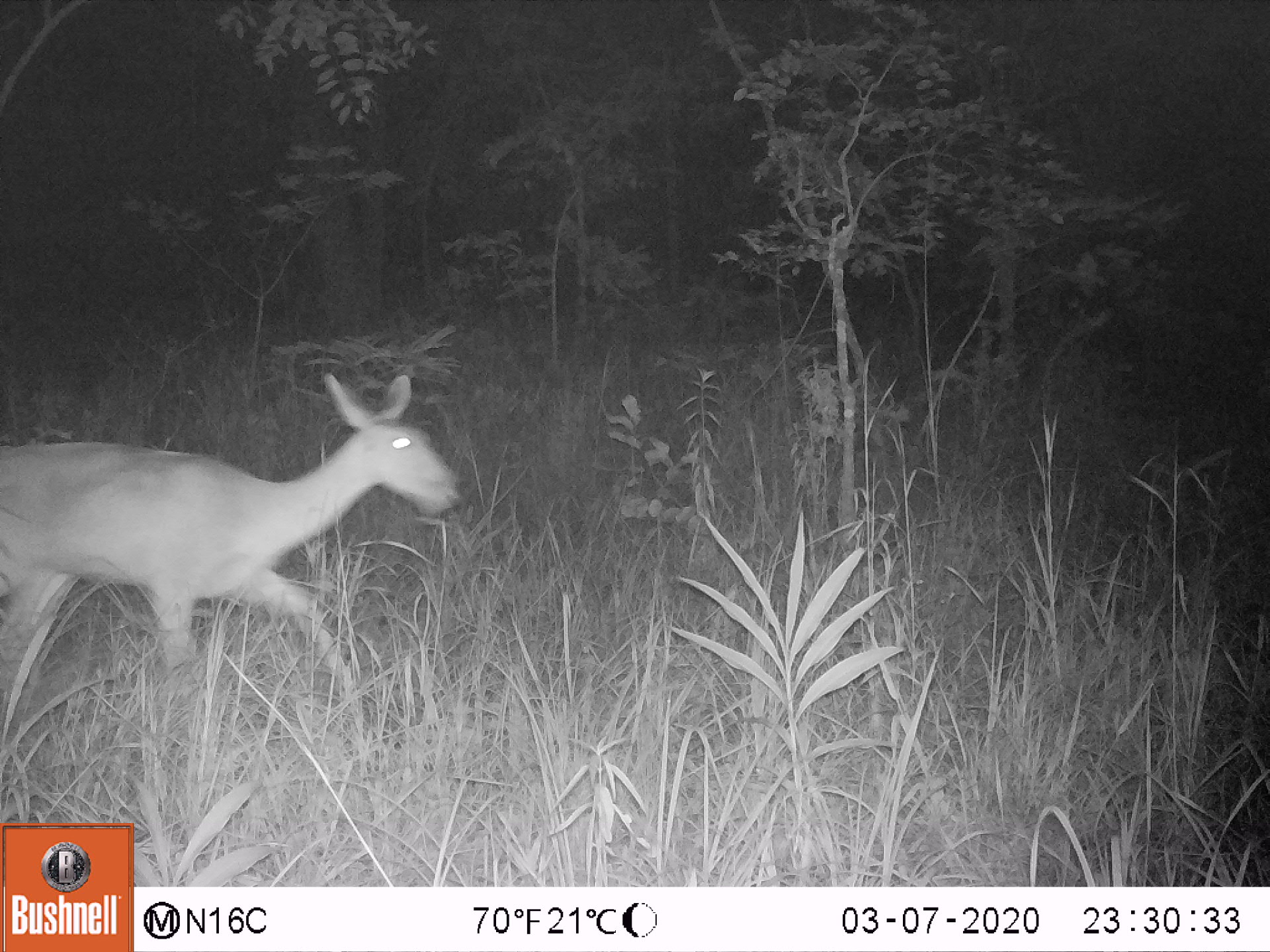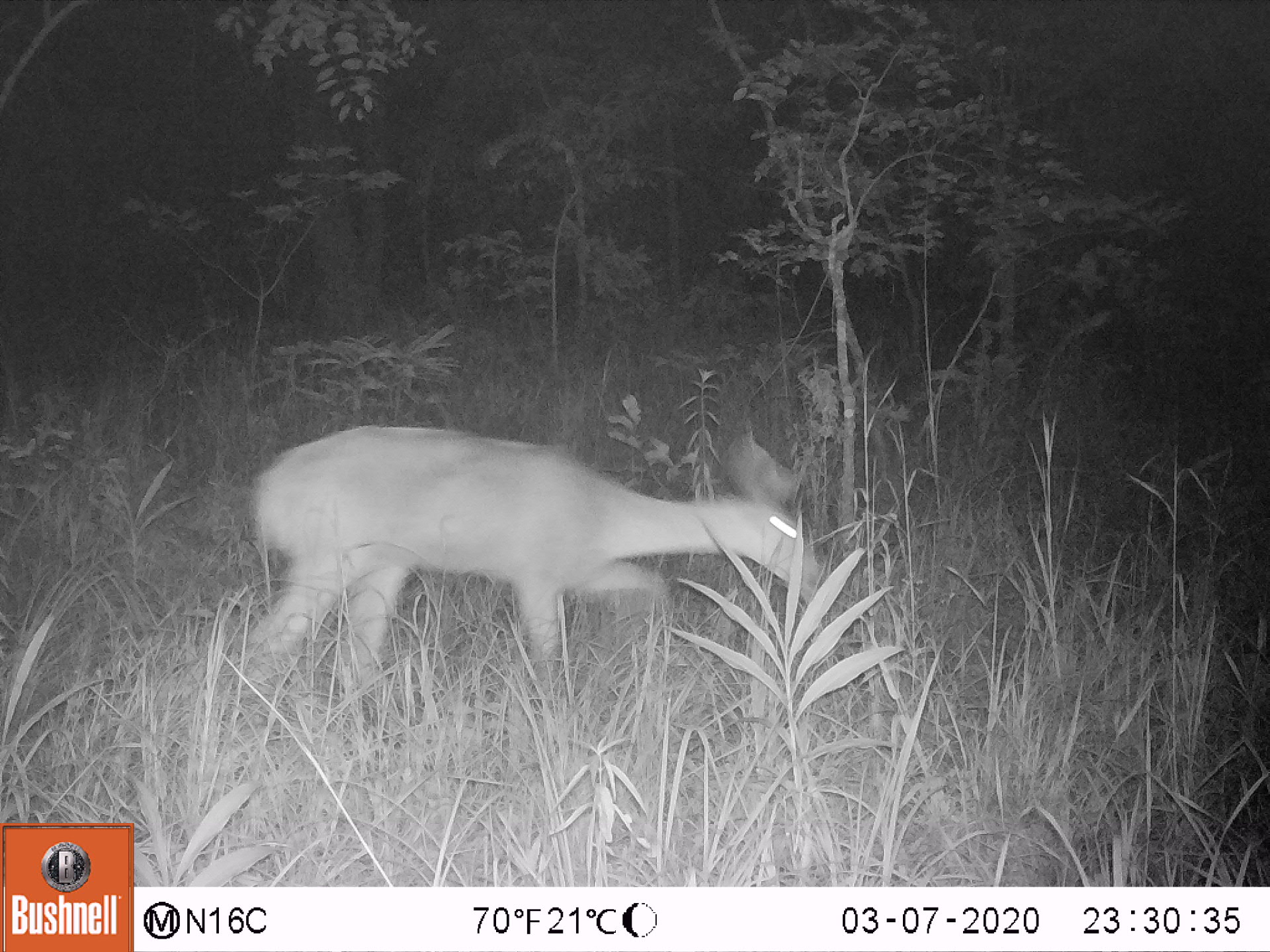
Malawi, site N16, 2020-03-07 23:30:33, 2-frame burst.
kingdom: Animalia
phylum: Chordata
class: Mammalia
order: Artiodactyla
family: Bovidae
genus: Redunca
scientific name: Redunca arundinum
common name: southern reedbuck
Southern reedbuck (Redunca arundinum), count 1.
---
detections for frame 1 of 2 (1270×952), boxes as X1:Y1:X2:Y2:
southern reedbuck: 0:368:475:759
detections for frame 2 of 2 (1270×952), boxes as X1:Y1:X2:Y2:
southern reedbuck: 239:402:846:710